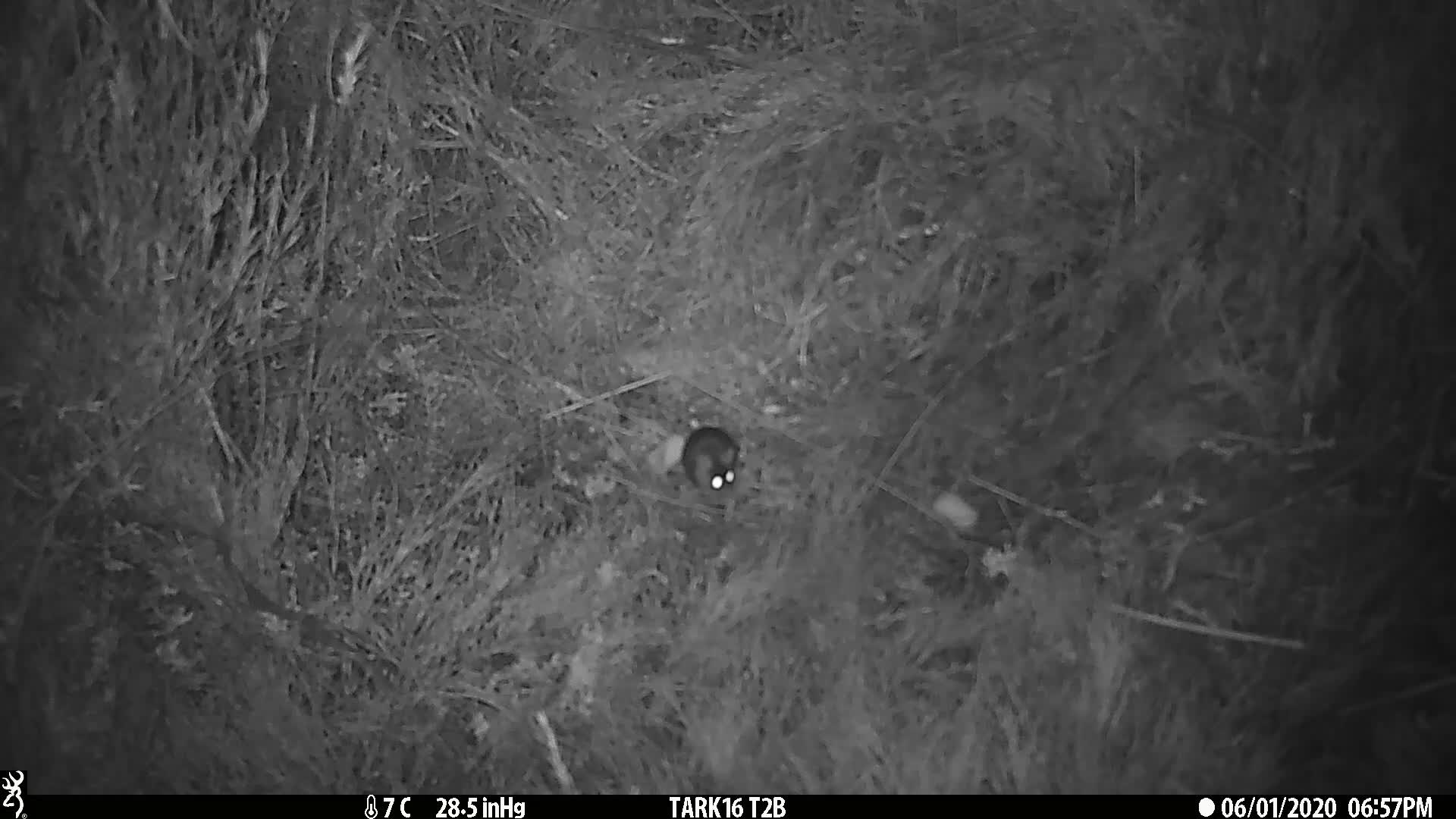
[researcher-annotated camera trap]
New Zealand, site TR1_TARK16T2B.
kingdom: Animalia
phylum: Chordata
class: Mammalia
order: Rodentia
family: Muridae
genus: Mus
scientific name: Mus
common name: mouse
Mouse (Mus).